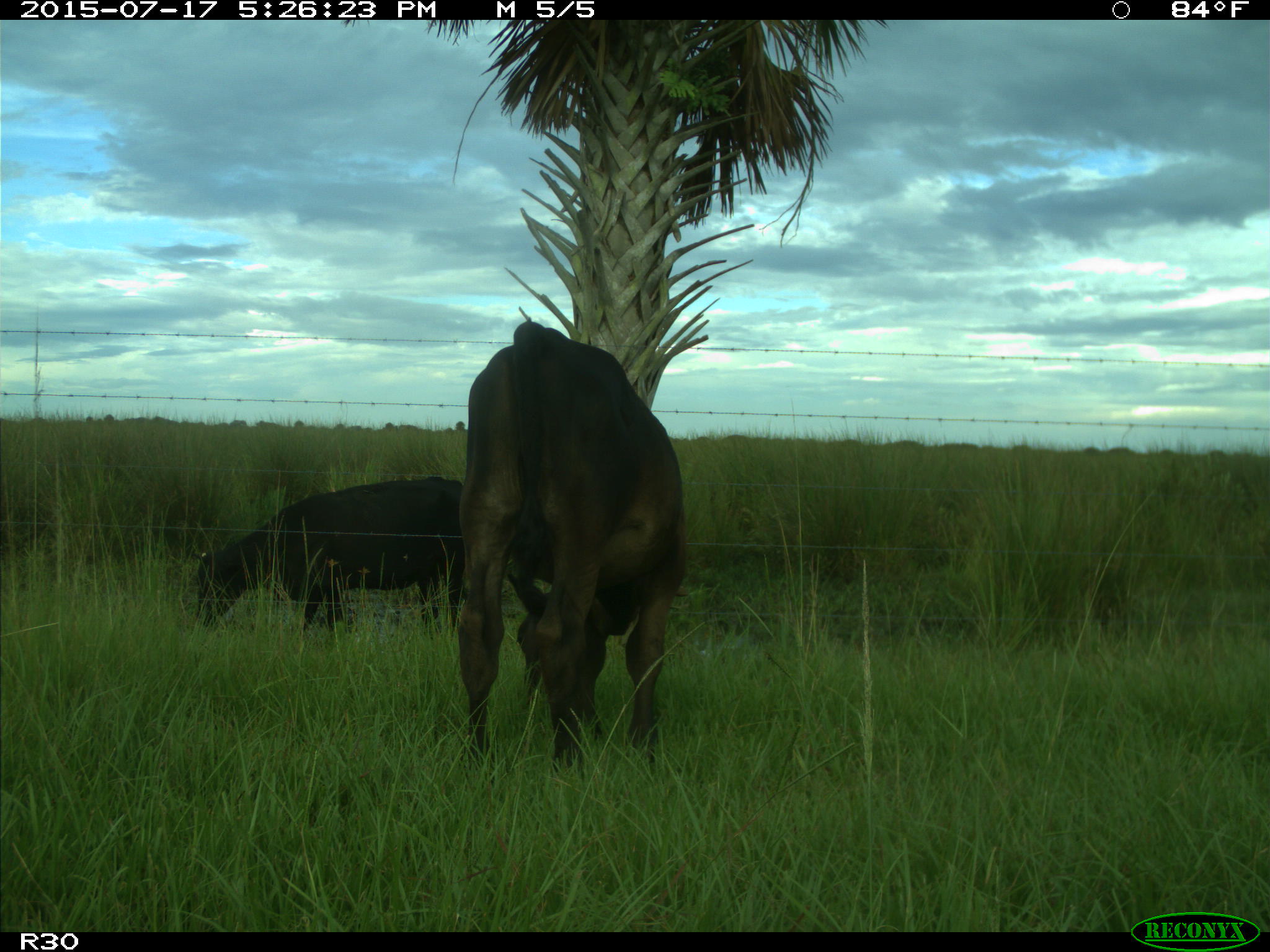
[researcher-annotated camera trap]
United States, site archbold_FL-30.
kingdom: Animalia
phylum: Chordata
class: Mammalia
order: Artiodactyla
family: Bovidae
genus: Bos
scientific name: Bos taurus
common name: domestic cow